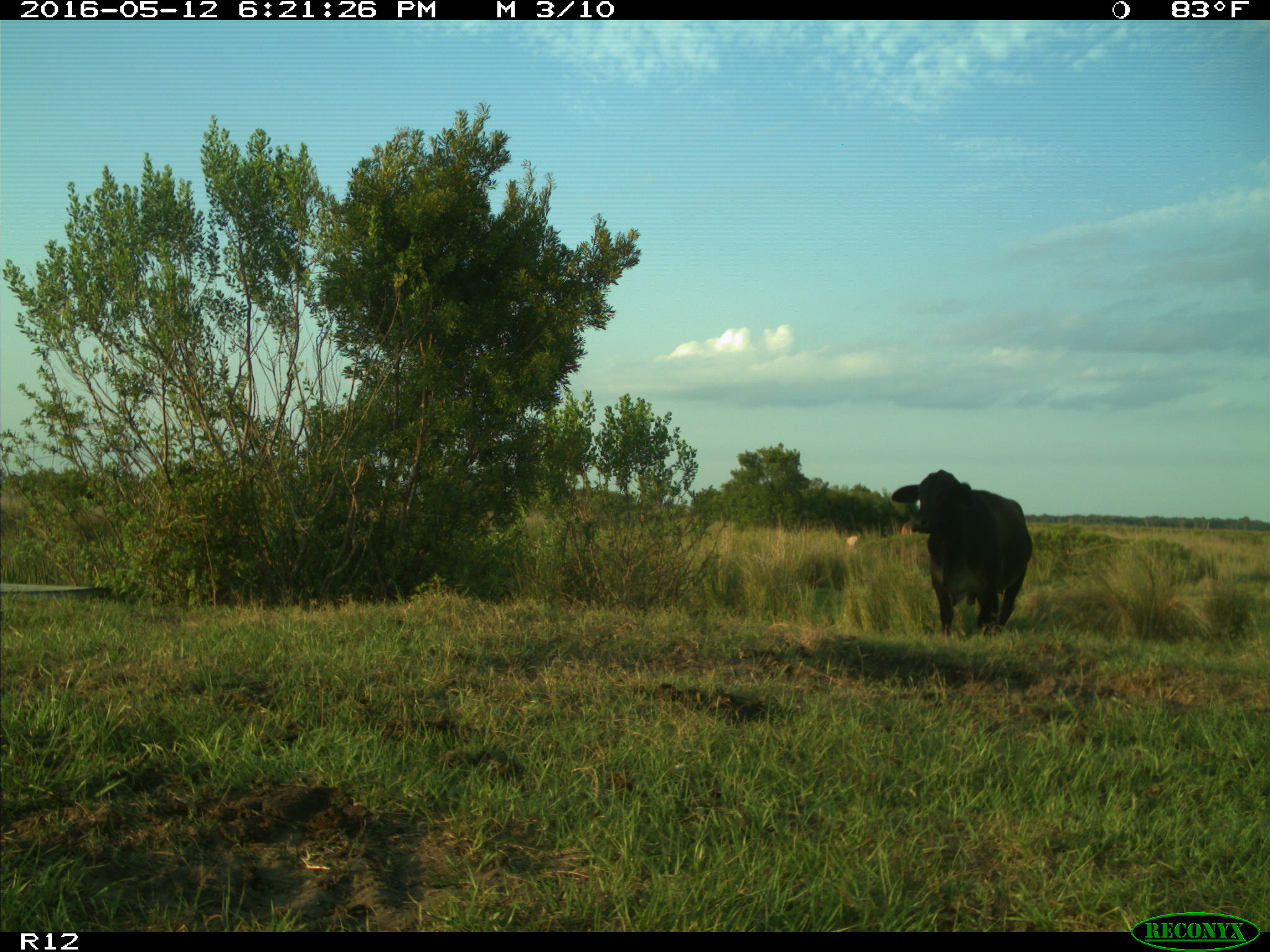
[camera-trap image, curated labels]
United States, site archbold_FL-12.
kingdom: Animalia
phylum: Chordata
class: Mammalia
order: Artiodactyla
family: Bovidae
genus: Bos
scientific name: Bos taurus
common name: domestic cow